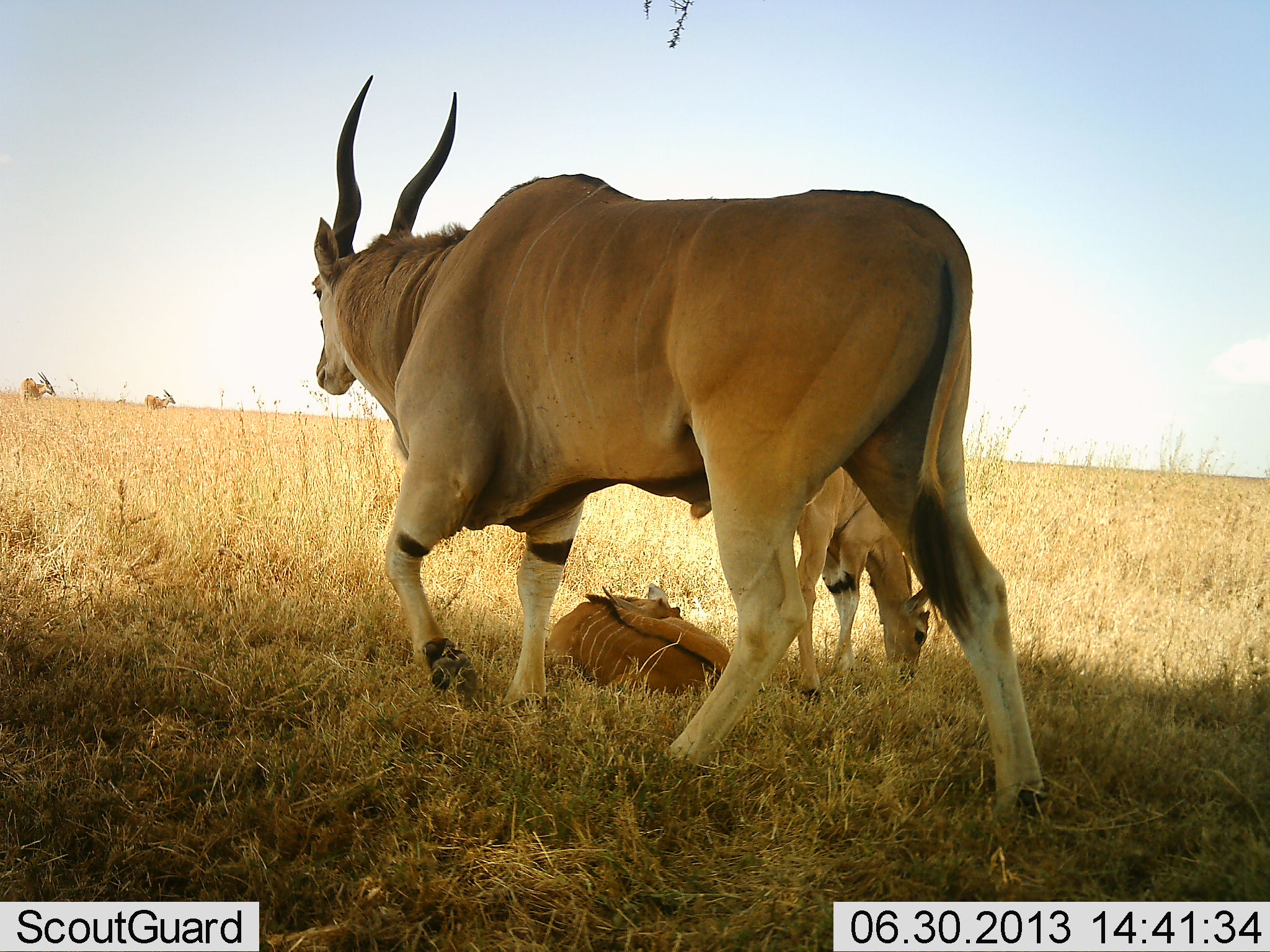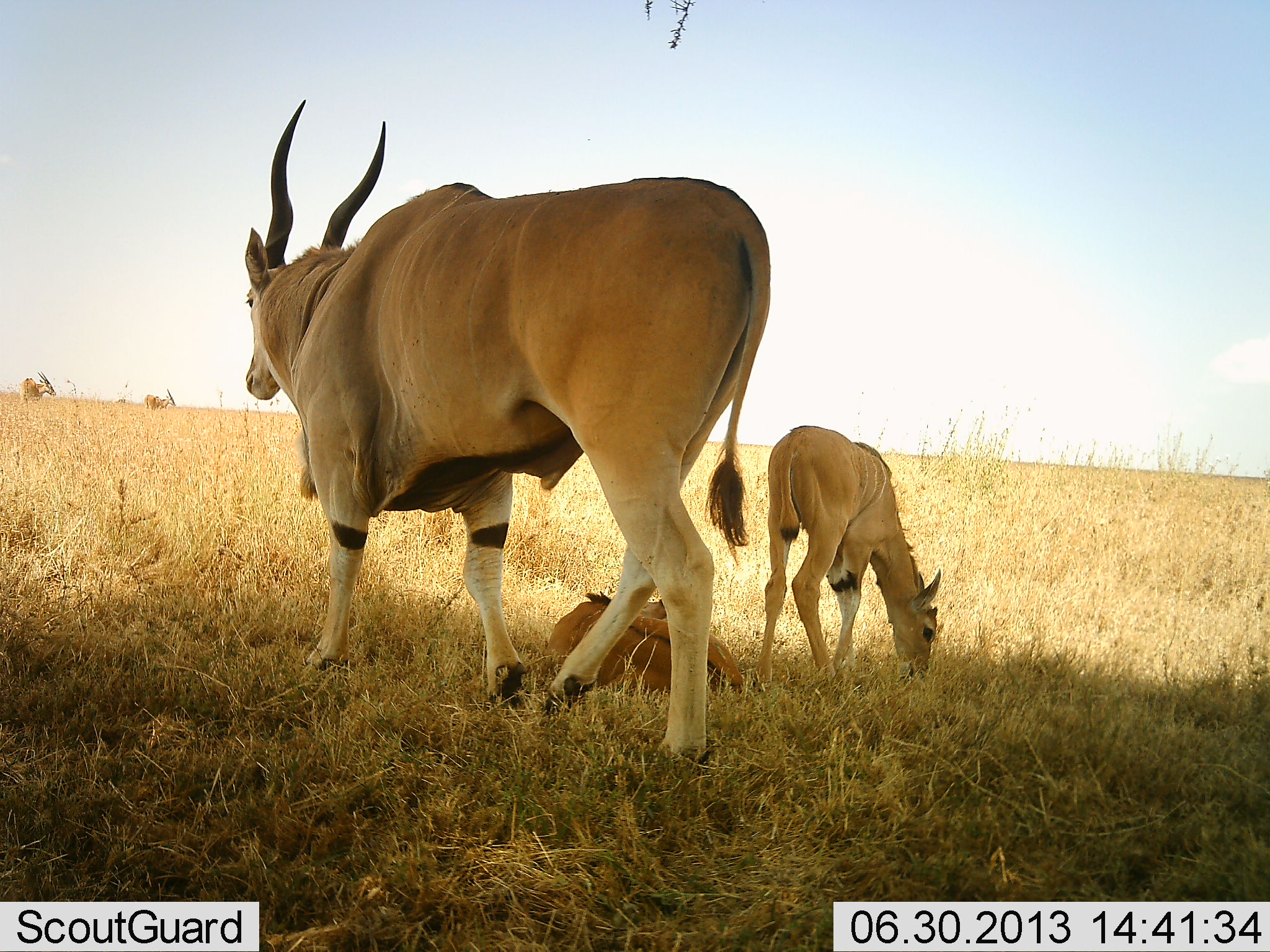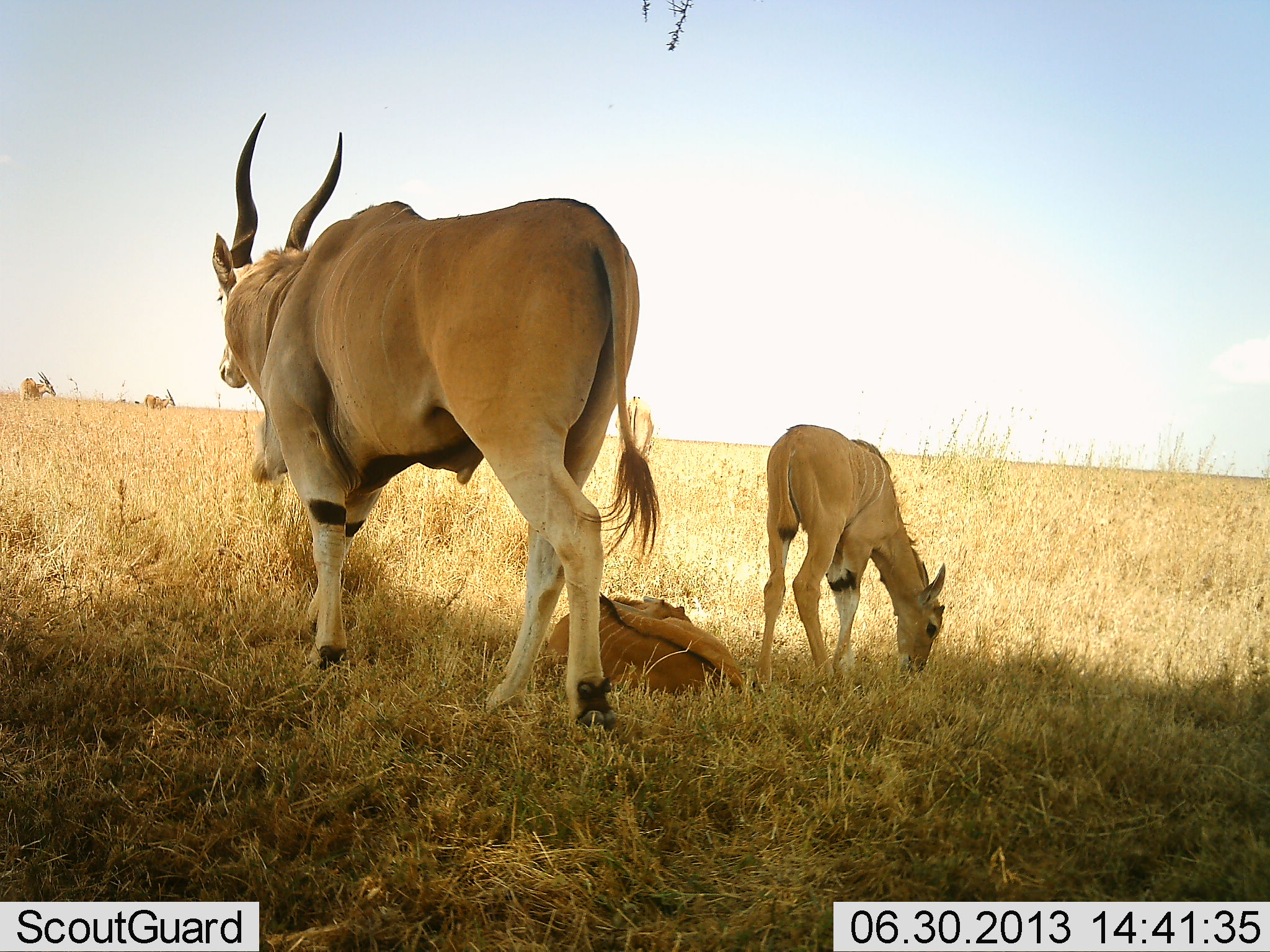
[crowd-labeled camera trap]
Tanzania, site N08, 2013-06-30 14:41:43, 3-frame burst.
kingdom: Animalia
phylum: Chordata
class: Mammalia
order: Artiodactyla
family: Bovidae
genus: Tragelaphus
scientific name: Tragelaphus oryx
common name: eland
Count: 3.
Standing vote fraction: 71%.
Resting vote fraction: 90%.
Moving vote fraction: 58%.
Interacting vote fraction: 0%.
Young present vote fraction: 81%.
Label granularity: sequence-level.